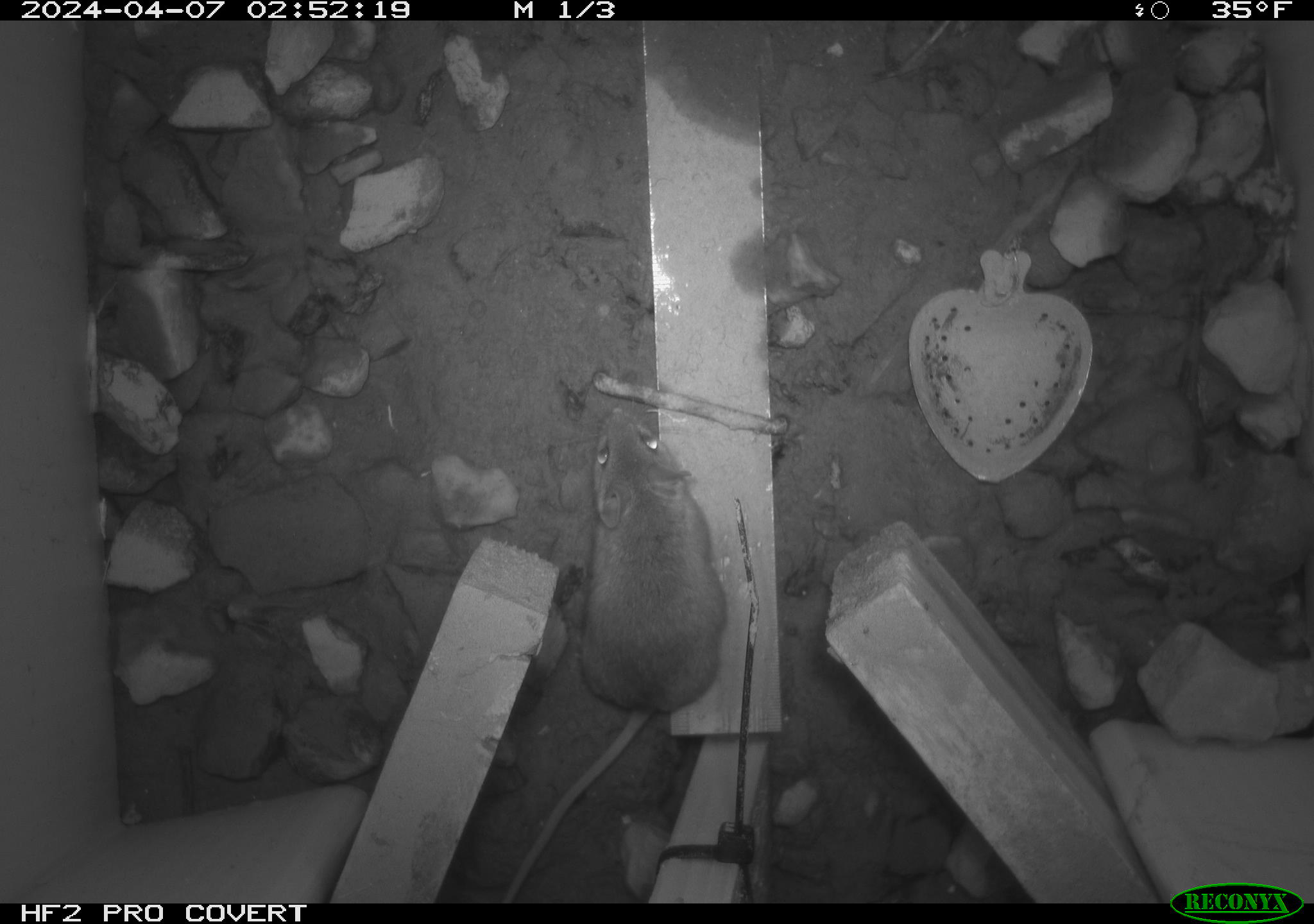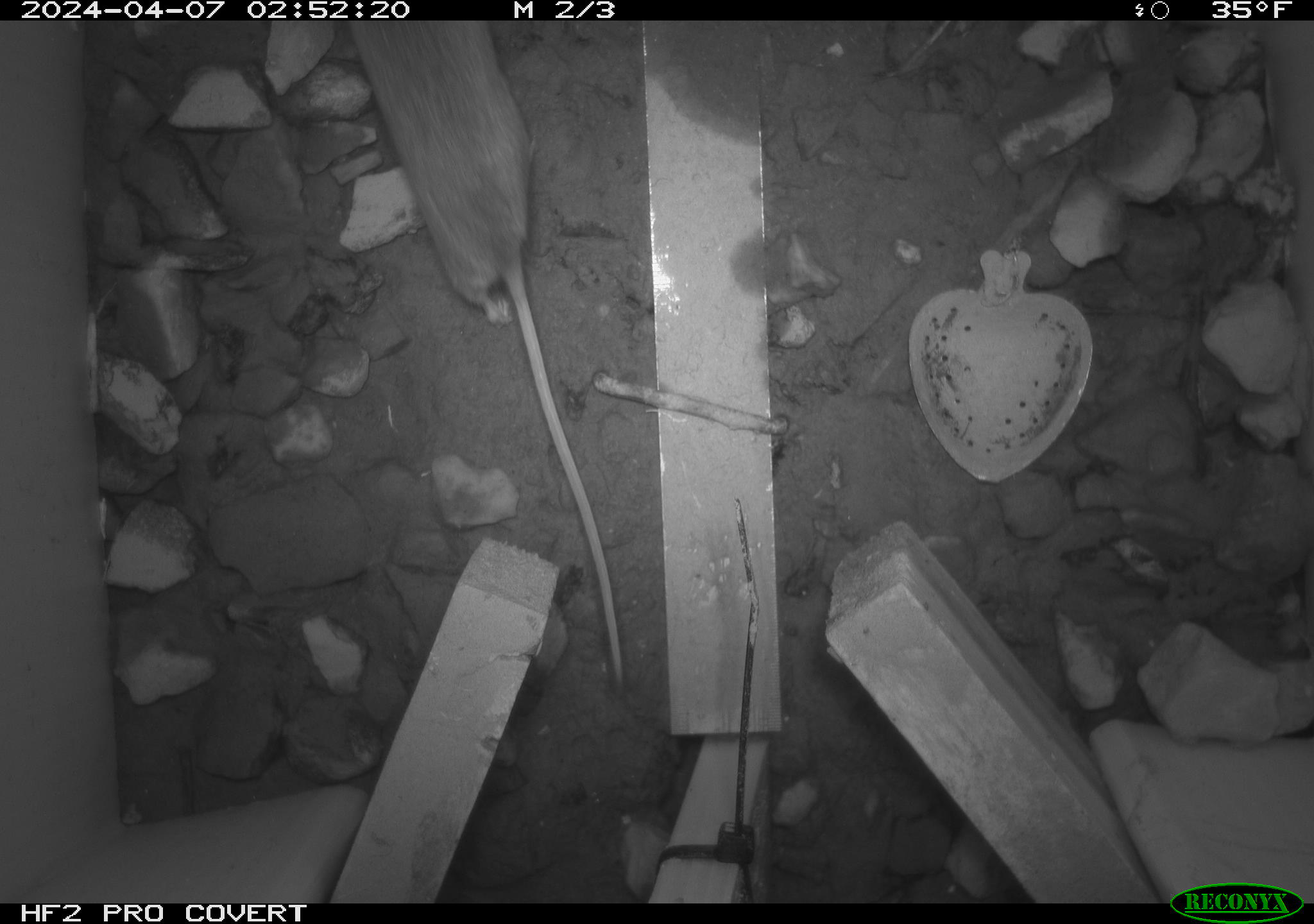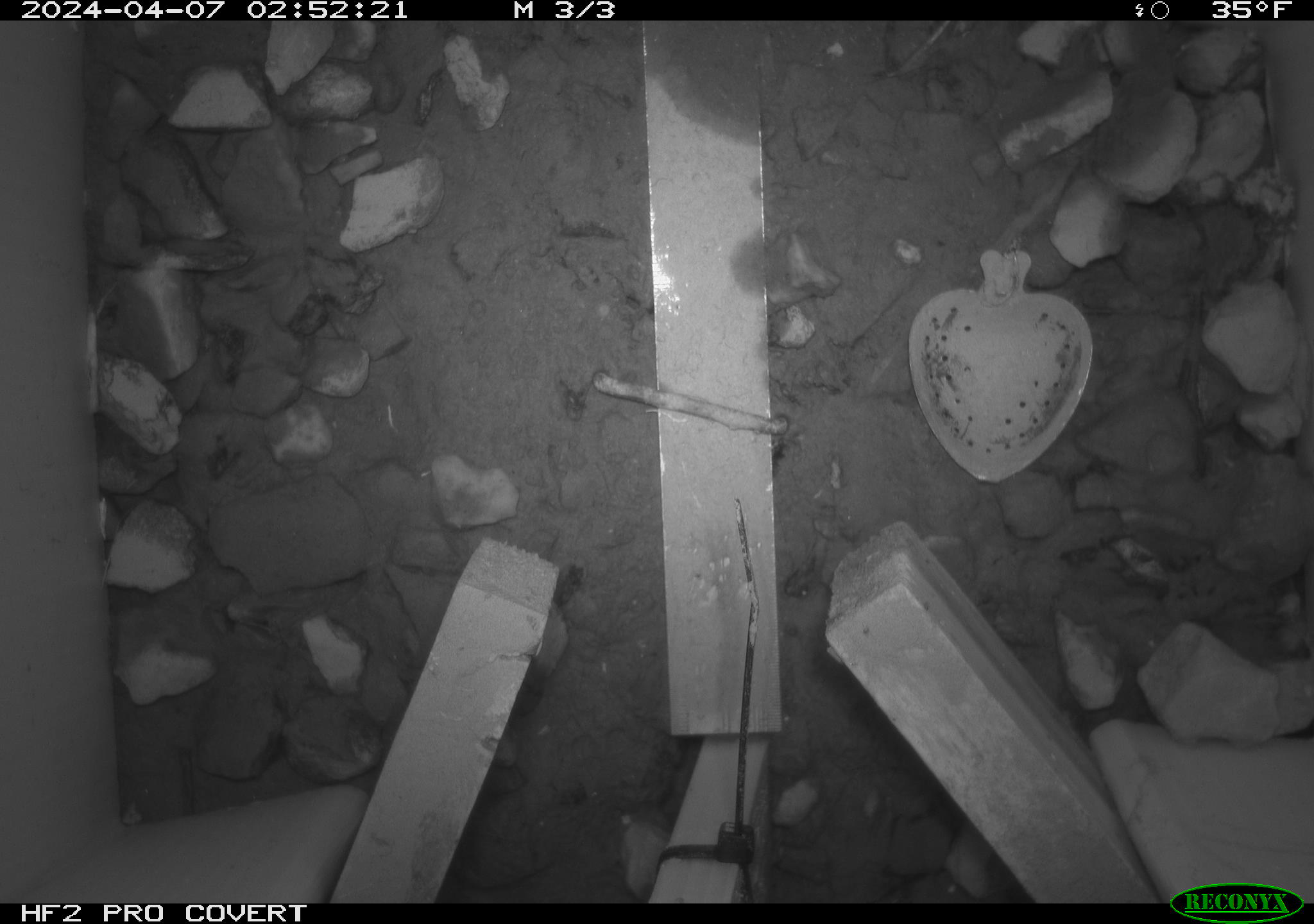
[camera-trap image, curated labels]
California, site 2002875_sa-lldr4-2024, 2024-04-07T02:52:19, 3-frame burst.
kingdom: Animalia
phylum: Chordata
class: Mammalia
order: Rodentia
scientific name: Rodentia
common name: mouse species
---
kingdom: Animalia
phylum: Chordata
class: Mammalia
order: Rodentia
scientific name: Rodentia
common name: rodent